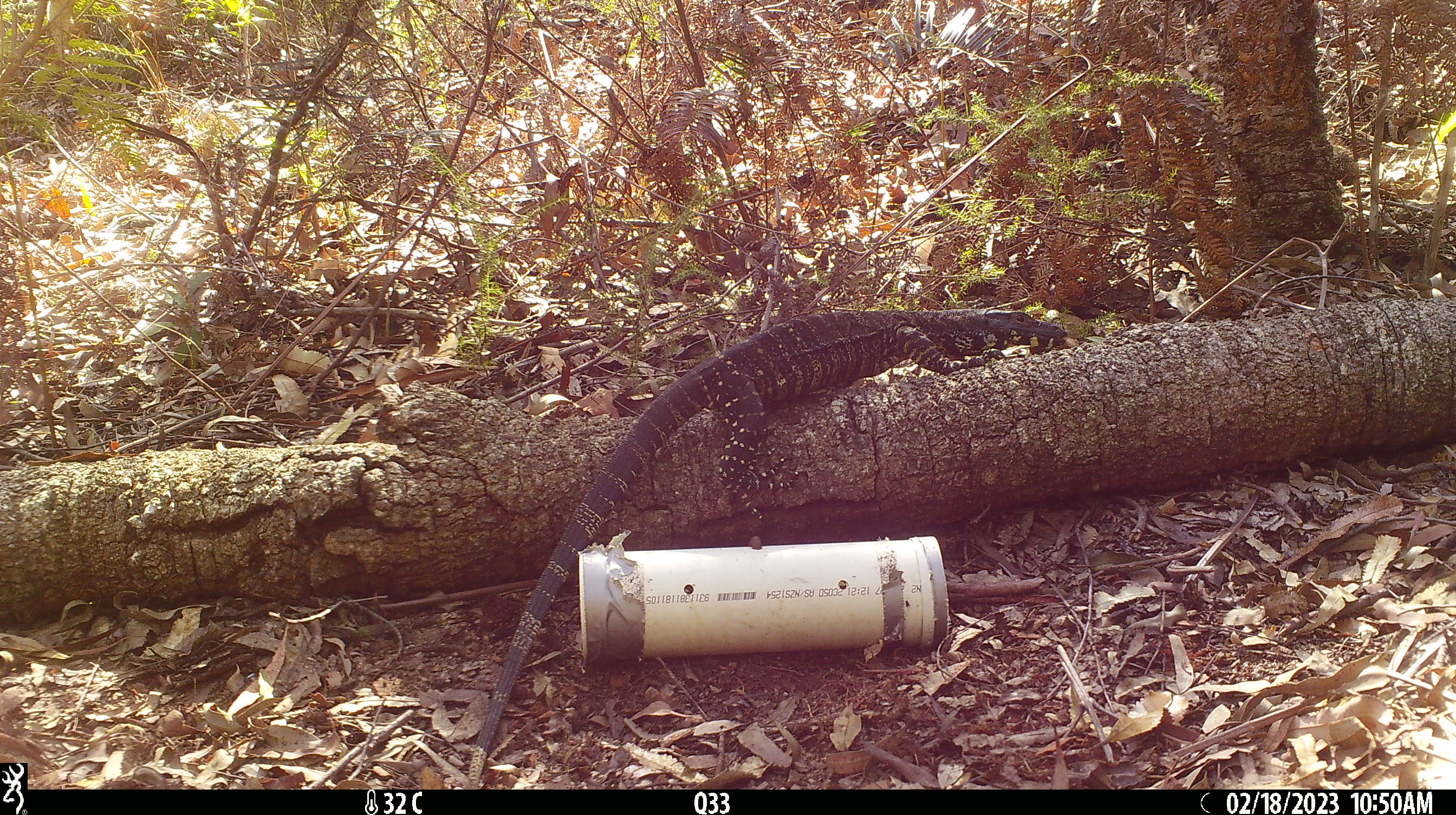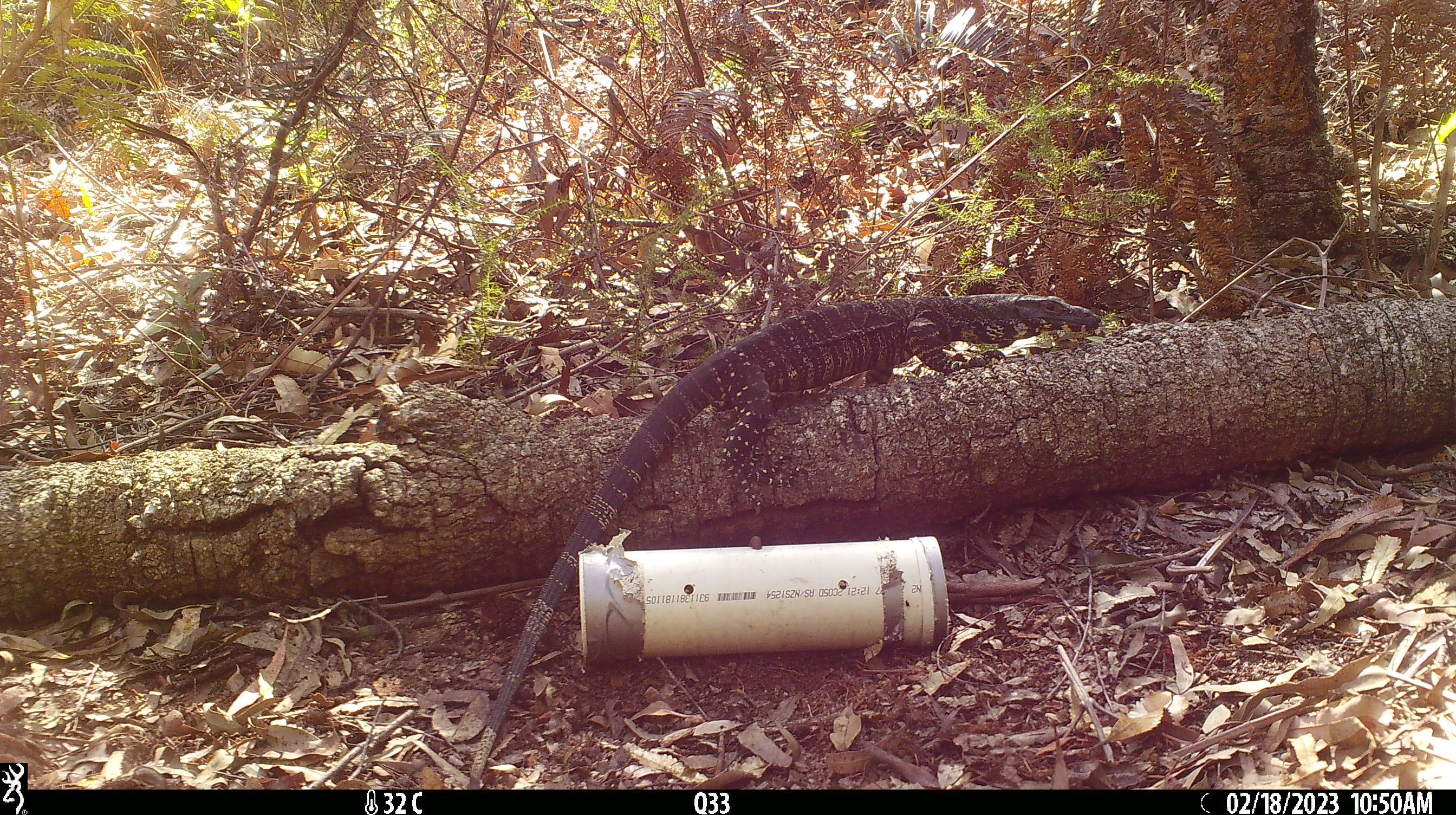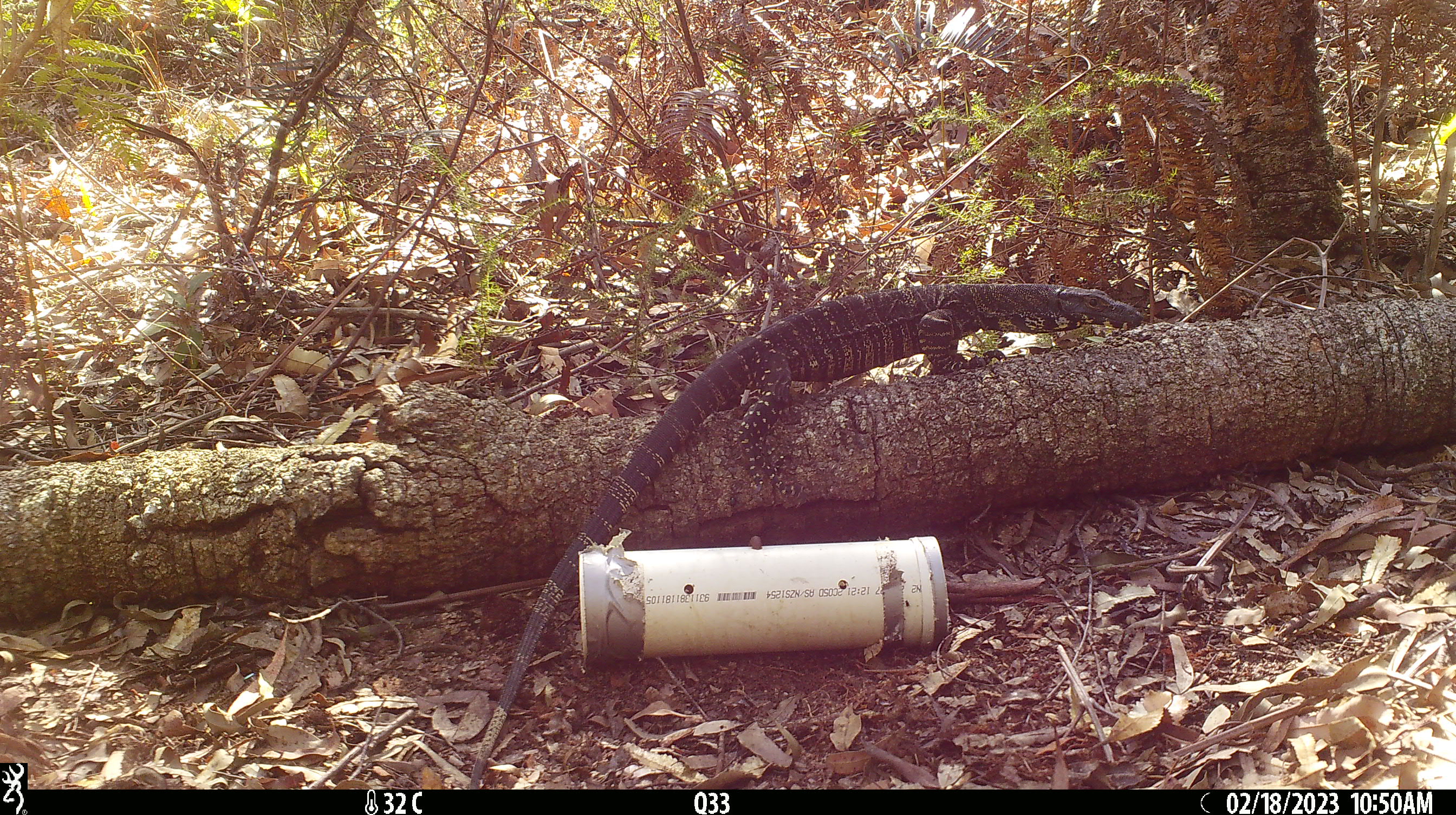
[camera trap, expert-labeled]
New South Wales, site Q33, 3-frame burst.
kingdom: Animalia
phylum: Chordata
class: Reptilia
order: Squamata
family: Varanidae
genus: Varanus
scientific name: Varanus varius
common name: lace monitor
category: goanna